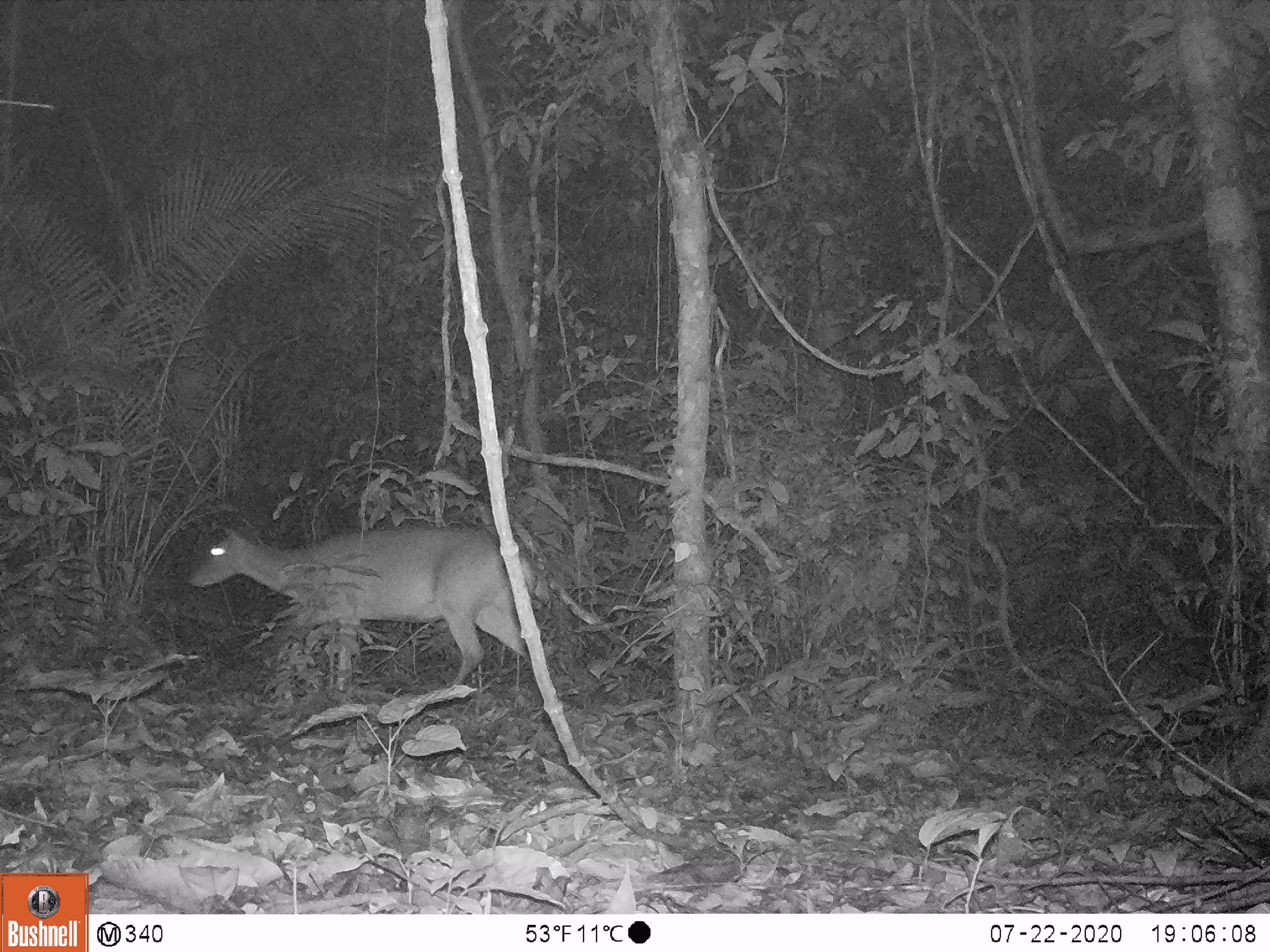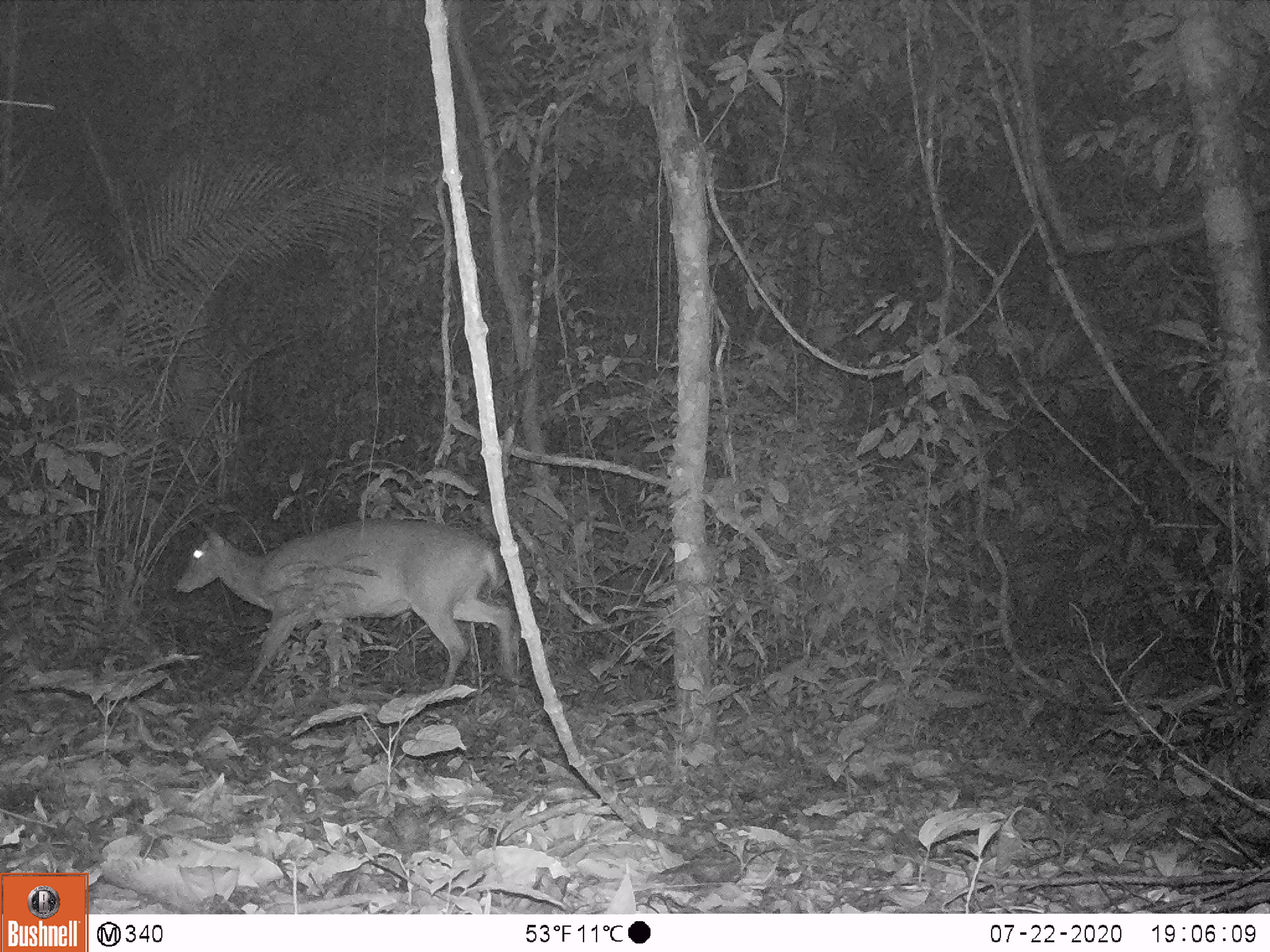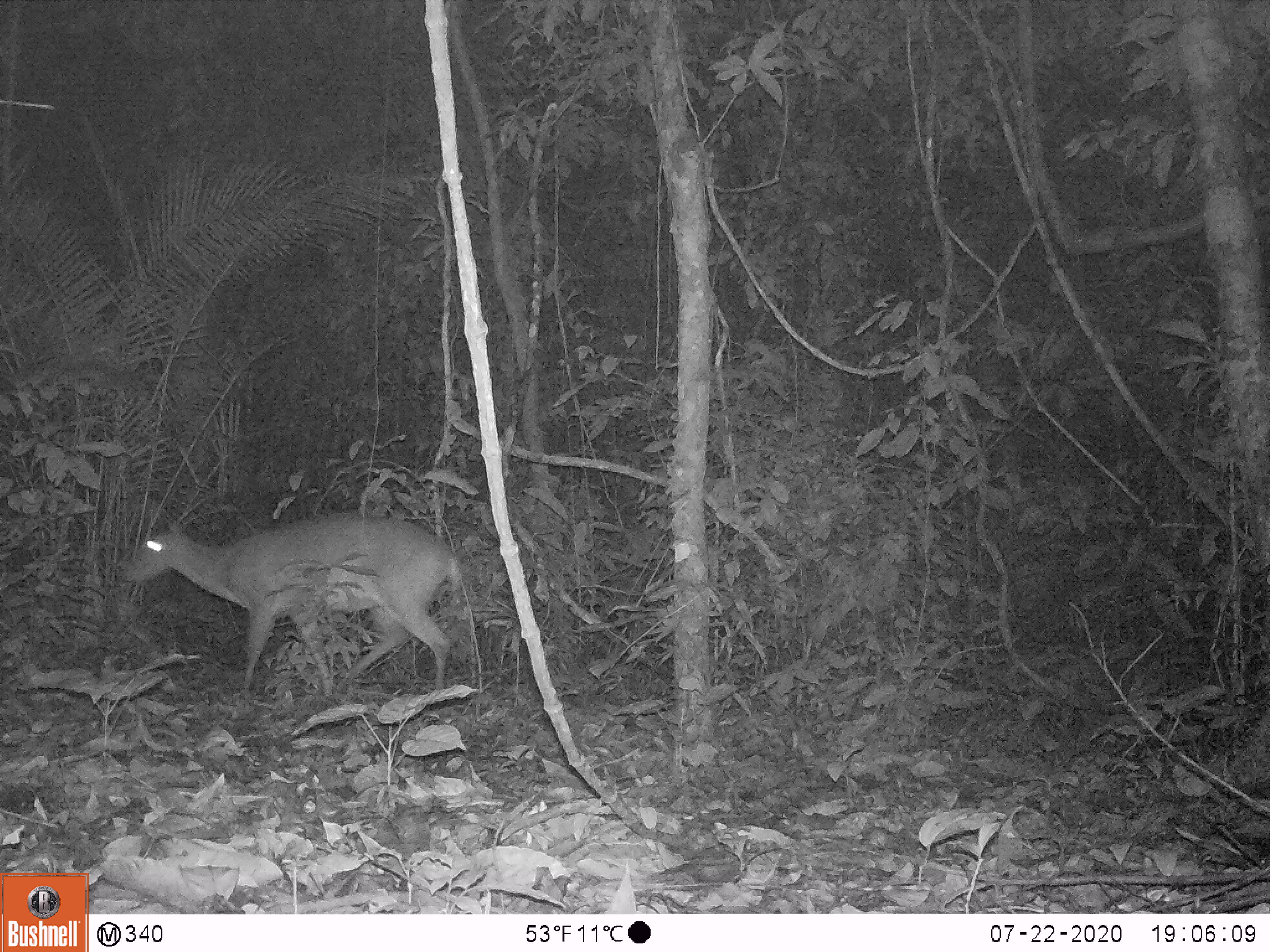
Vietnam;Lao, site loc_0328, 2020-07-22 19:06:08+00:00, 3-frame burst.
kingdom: Animalia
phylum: Chordata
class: Mammalia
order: Artiodactyla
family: Cervidae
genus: Muntiacus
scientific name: Muntiacus vuquangensis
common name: large-antlered muntjac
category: large antlered muntjac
Large antlered muntjac (large-antlered muntjac) (Muntiacus vuquangensis). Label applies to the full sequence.